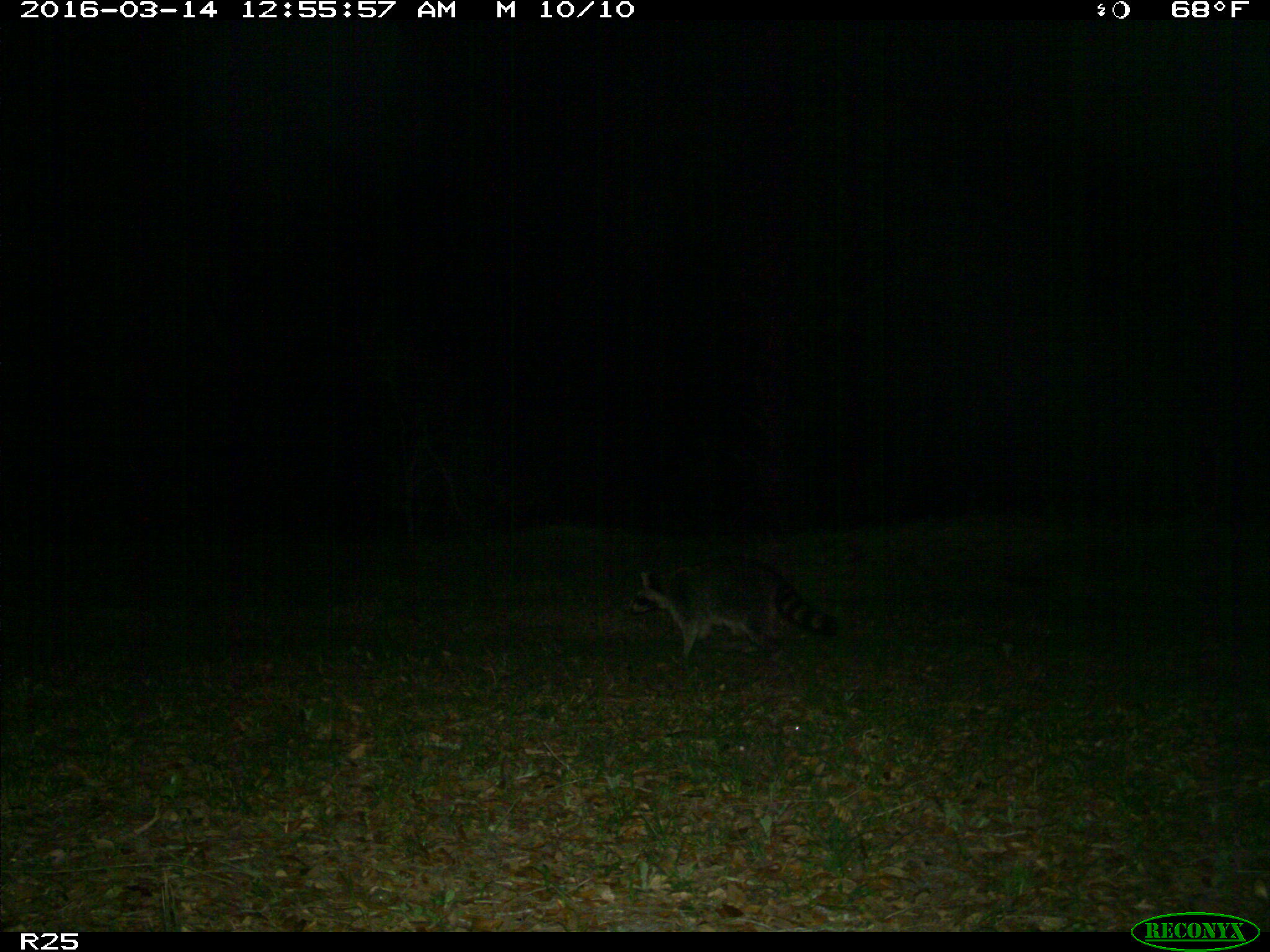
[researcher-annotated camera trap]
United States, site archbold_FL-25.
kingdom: Animalia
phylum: Chordata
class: Mammalia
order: Carnivora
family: Procyonidae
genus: Procyon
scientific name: Procyon lotor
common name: common raccoon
Procyon lotor (common raccoon).